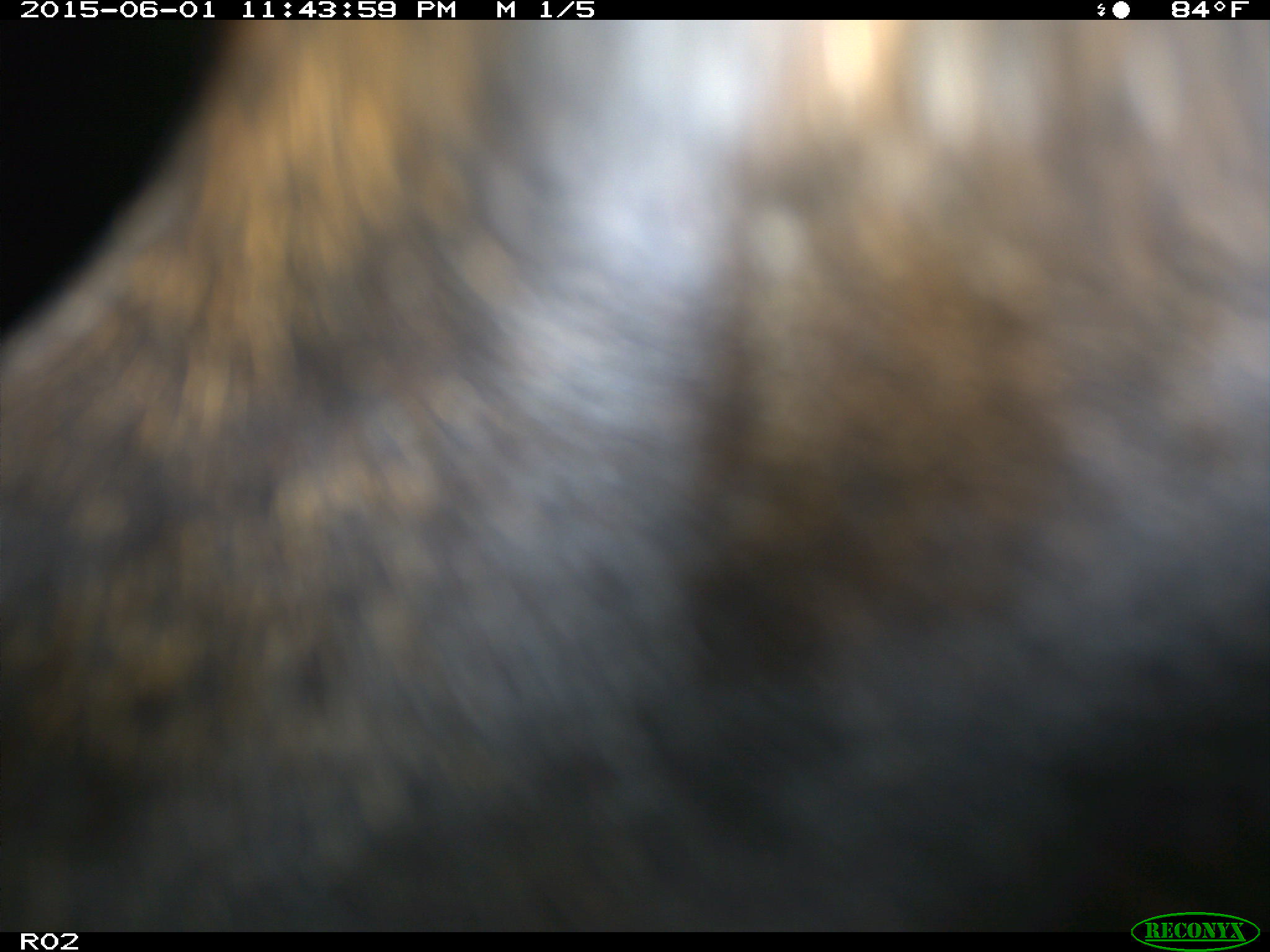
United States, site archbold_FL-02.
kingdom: Animalia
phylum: Chordata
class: Mammalia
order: Artiodactyla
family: Bovidae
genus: Bos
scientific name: Bos taurus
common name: domestic cow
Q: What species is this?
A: Bos taurus (domestic cow).